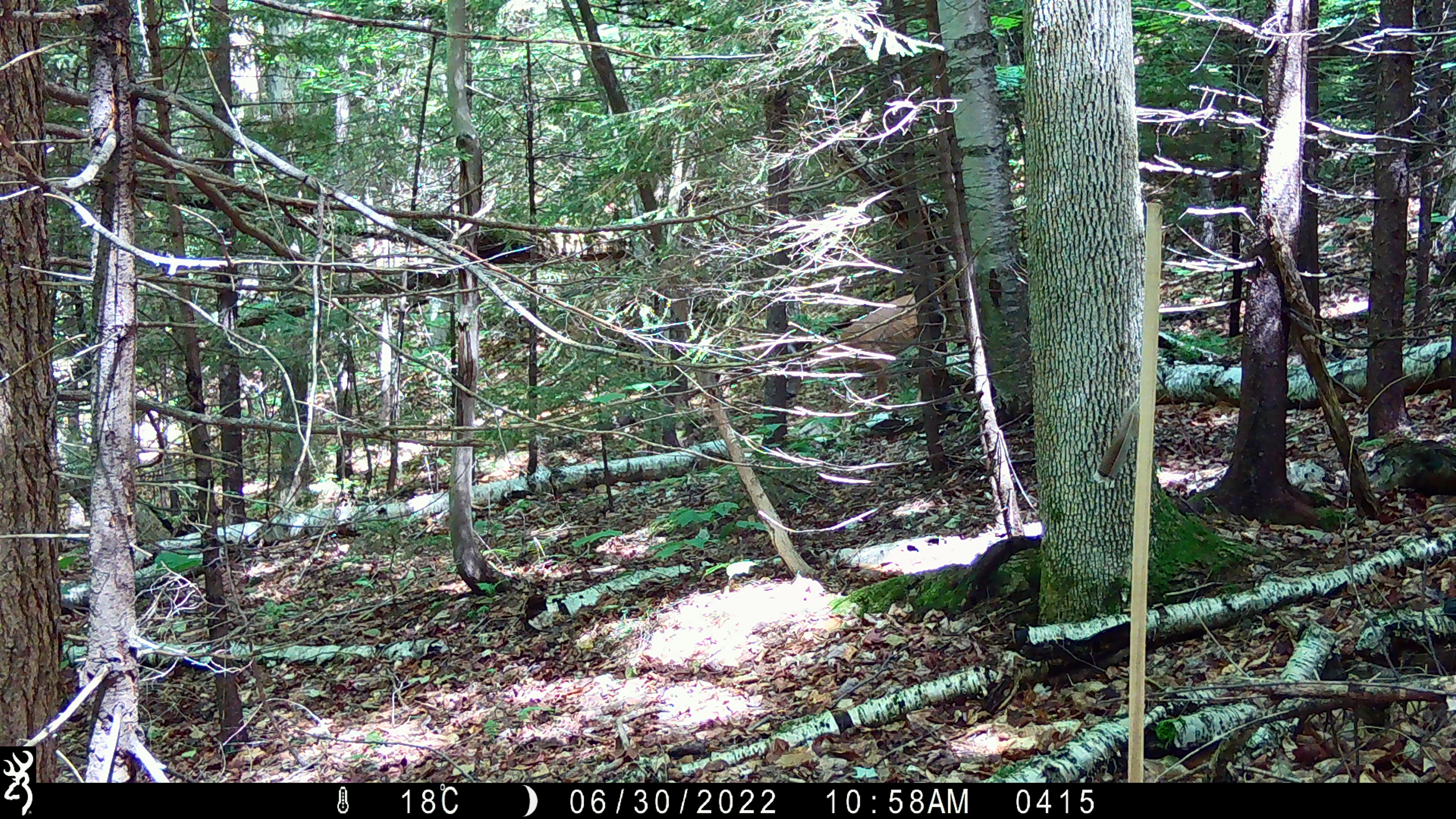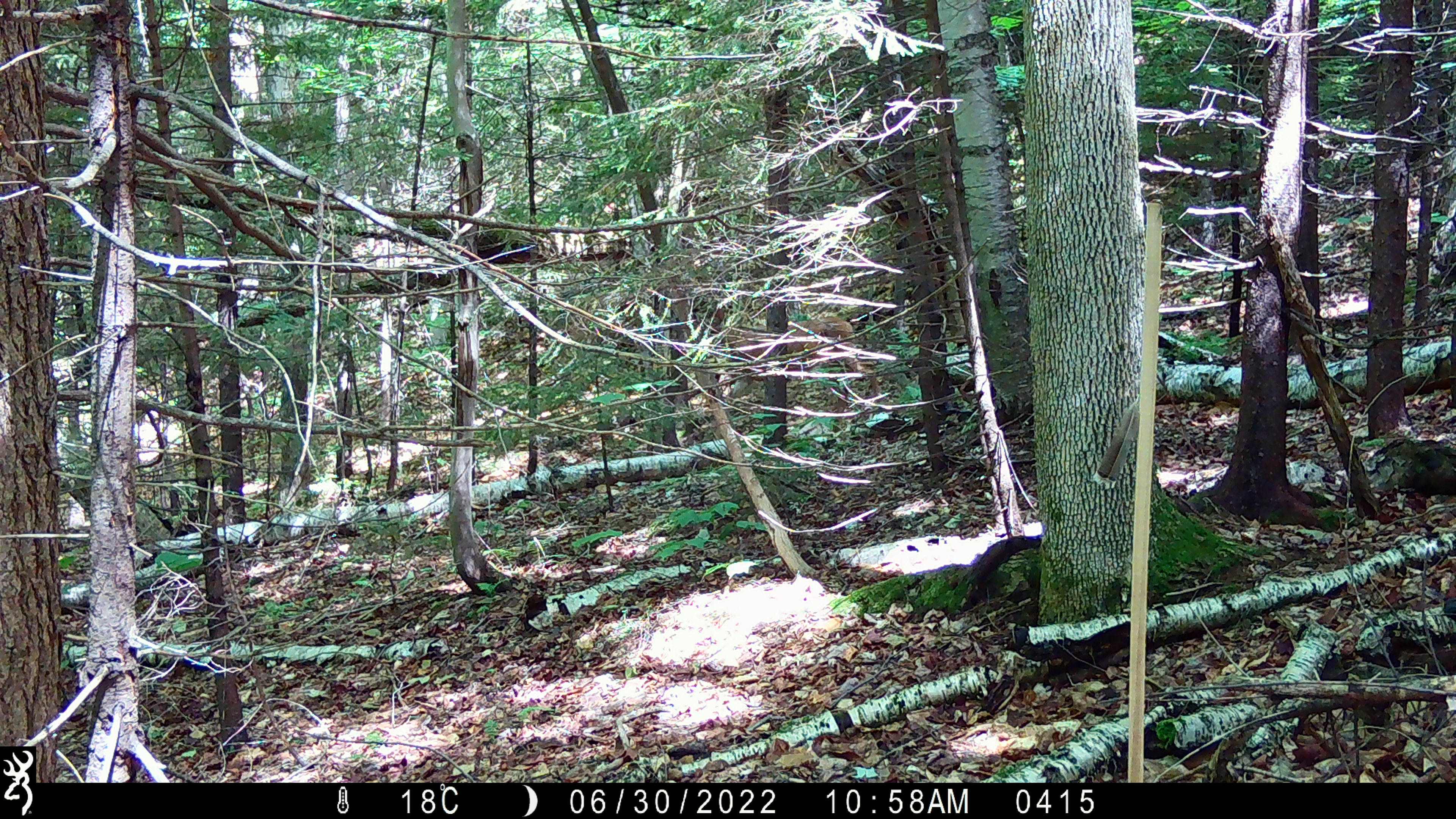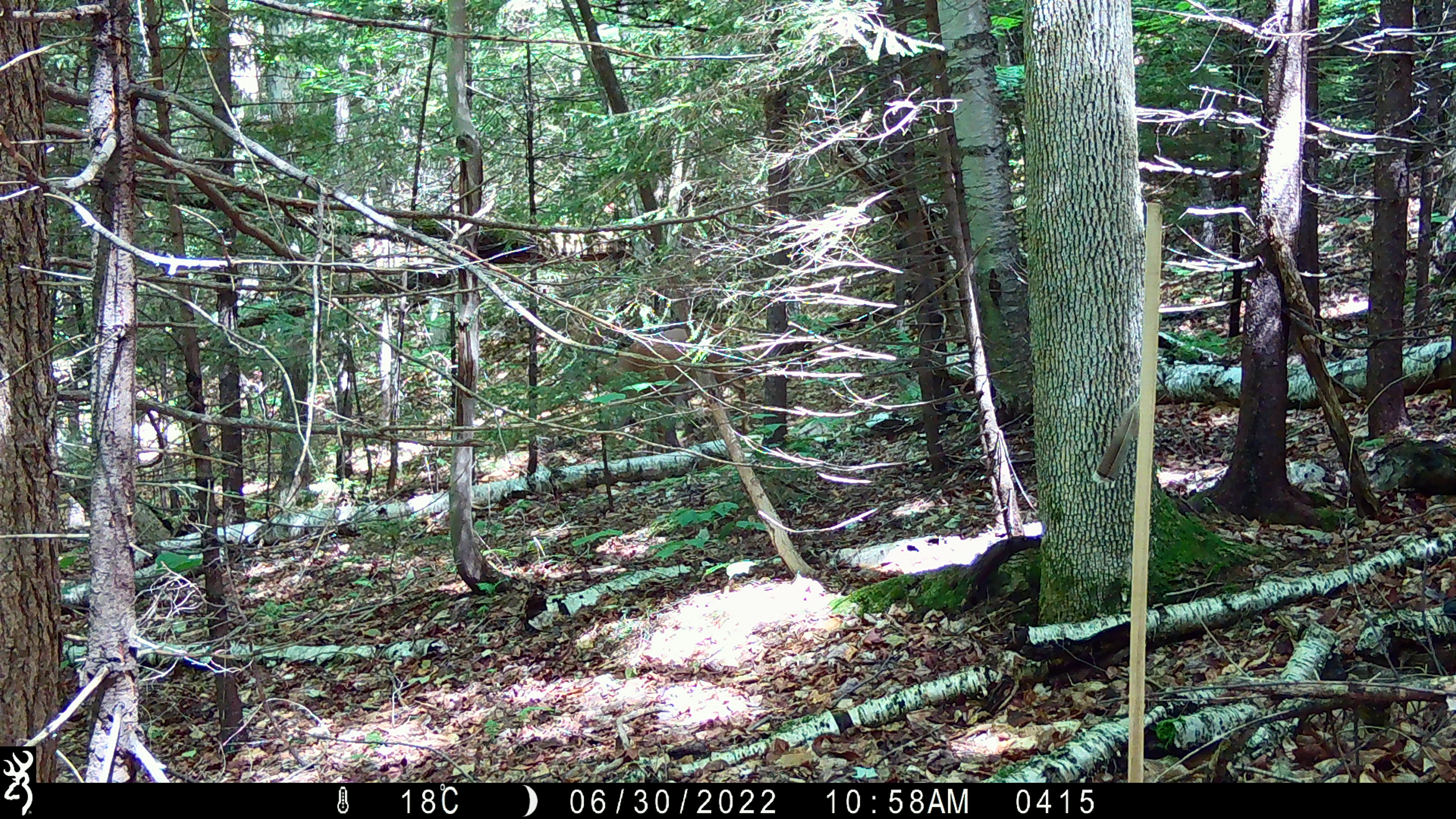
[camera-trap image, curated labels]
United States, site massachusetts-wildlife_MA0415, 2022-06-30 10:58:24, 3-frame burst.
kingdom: Animalia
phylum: Chordata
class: Mammalia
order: Artiodactyla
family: Cervidae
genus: Odocoileus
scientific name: Odocoileus virginianus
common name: white-tailed deer